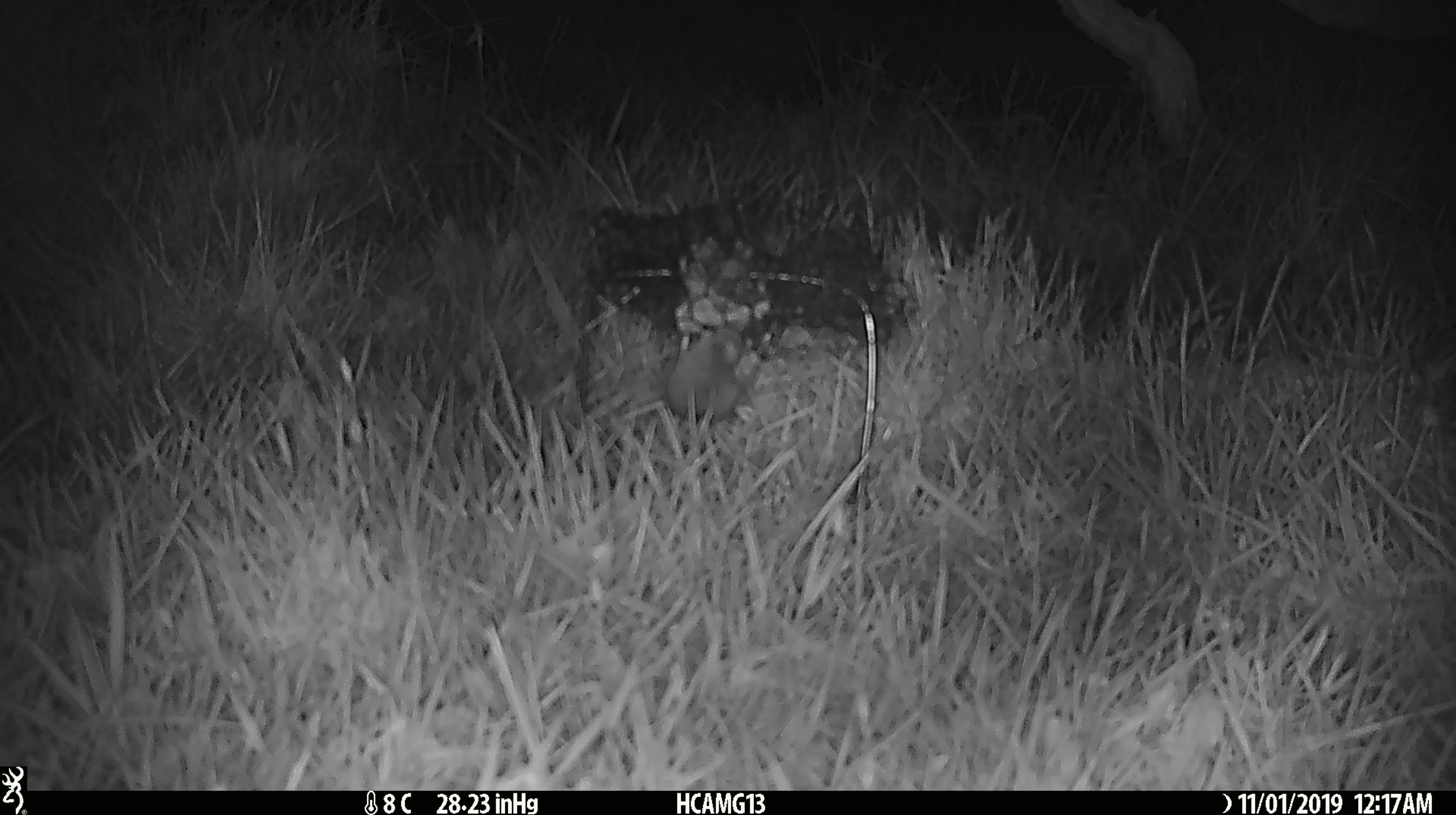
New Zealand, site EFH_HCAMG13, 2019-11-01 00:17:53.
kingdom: Animalia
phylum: Chordata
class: Mammalia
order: Rodentia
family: Muridae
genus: Mus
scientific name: Mus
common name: mouse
Mouse (Mus).